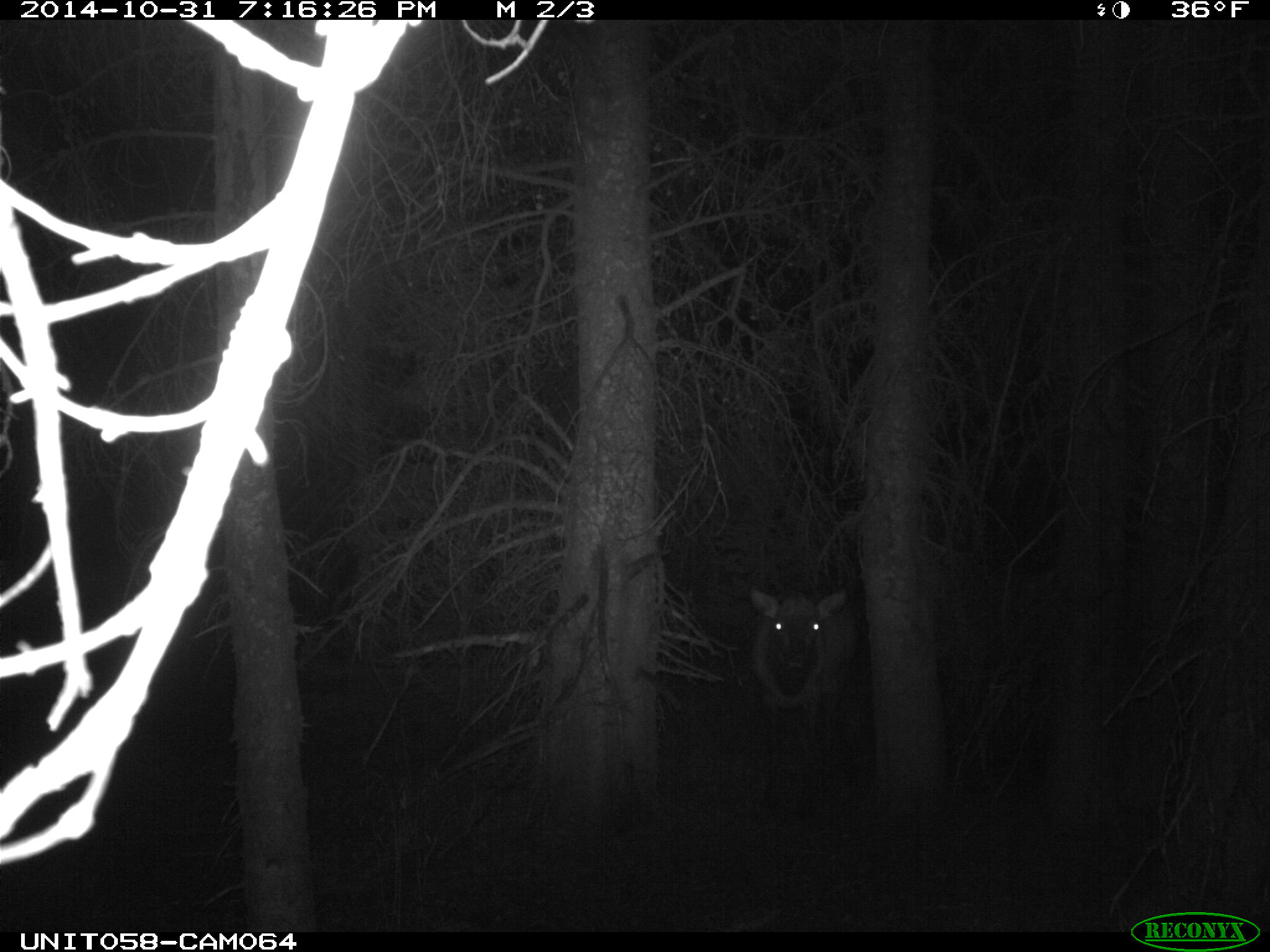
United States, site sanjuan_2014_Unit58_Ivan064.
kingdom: Animalia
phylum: Chordata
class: Mammalia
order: Artiodactyla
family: Cervidae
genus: Cervus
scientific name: Cervus elaphus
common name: red deer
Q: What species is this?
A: Cervus elaphus (red deer).